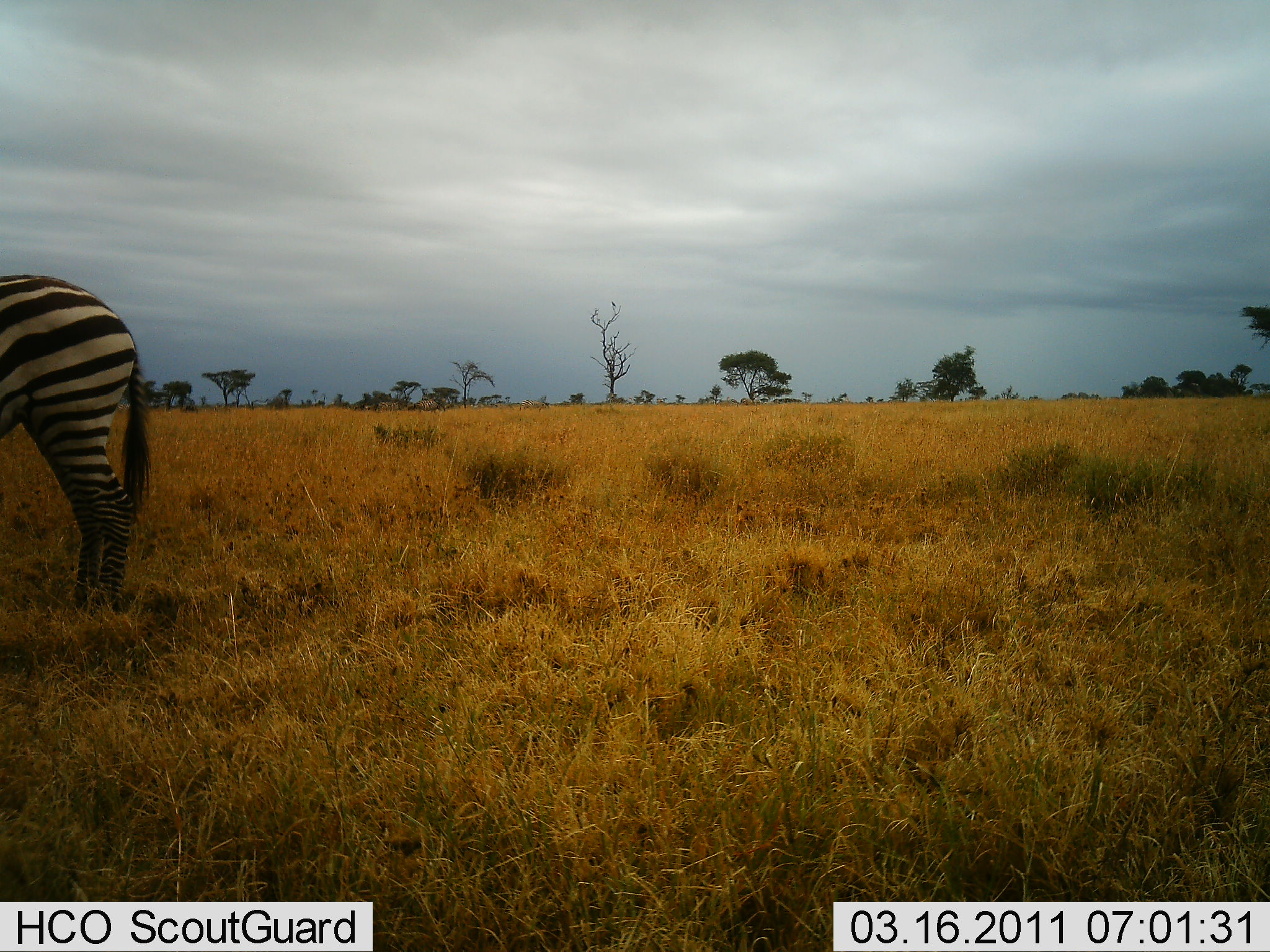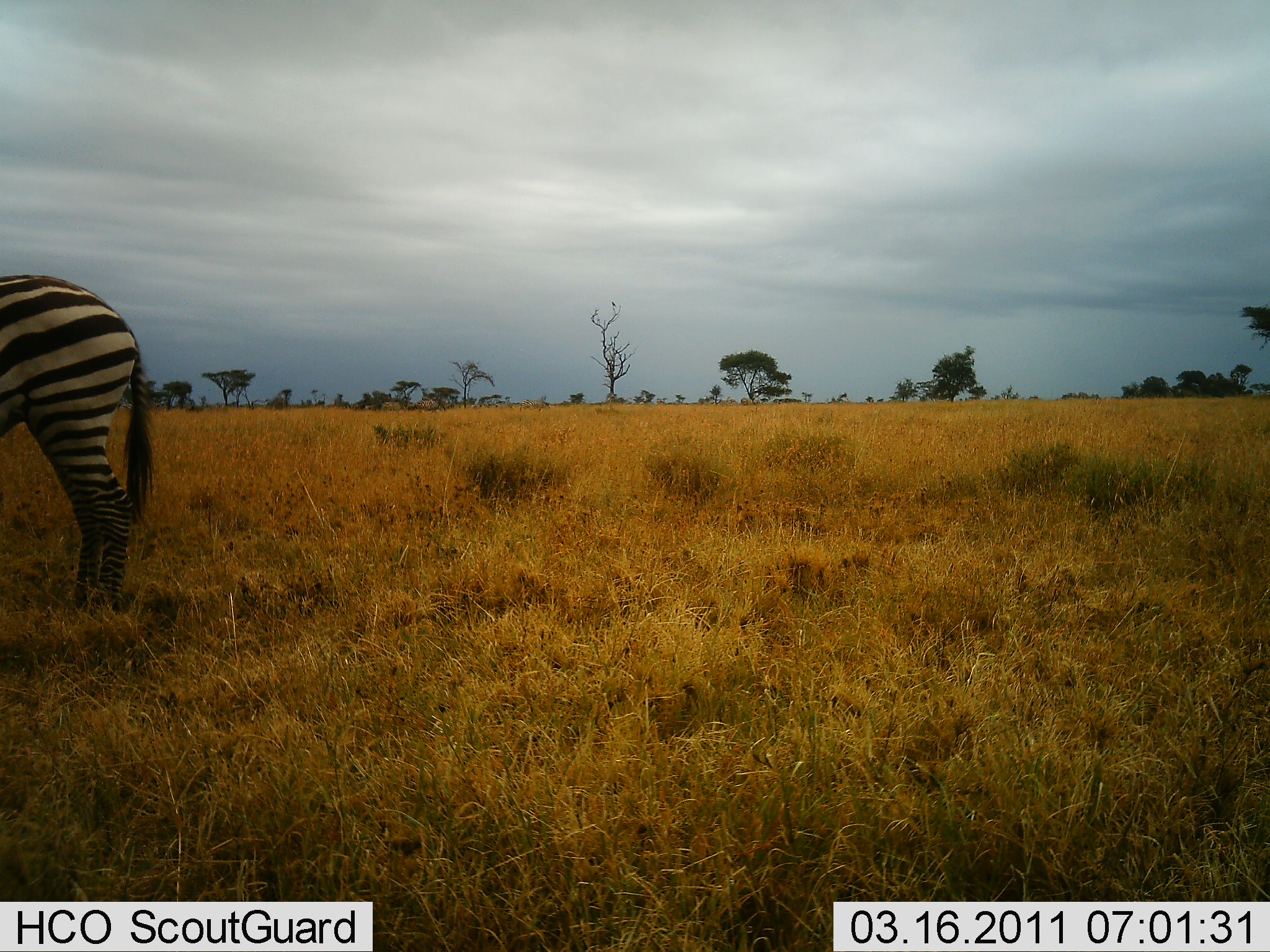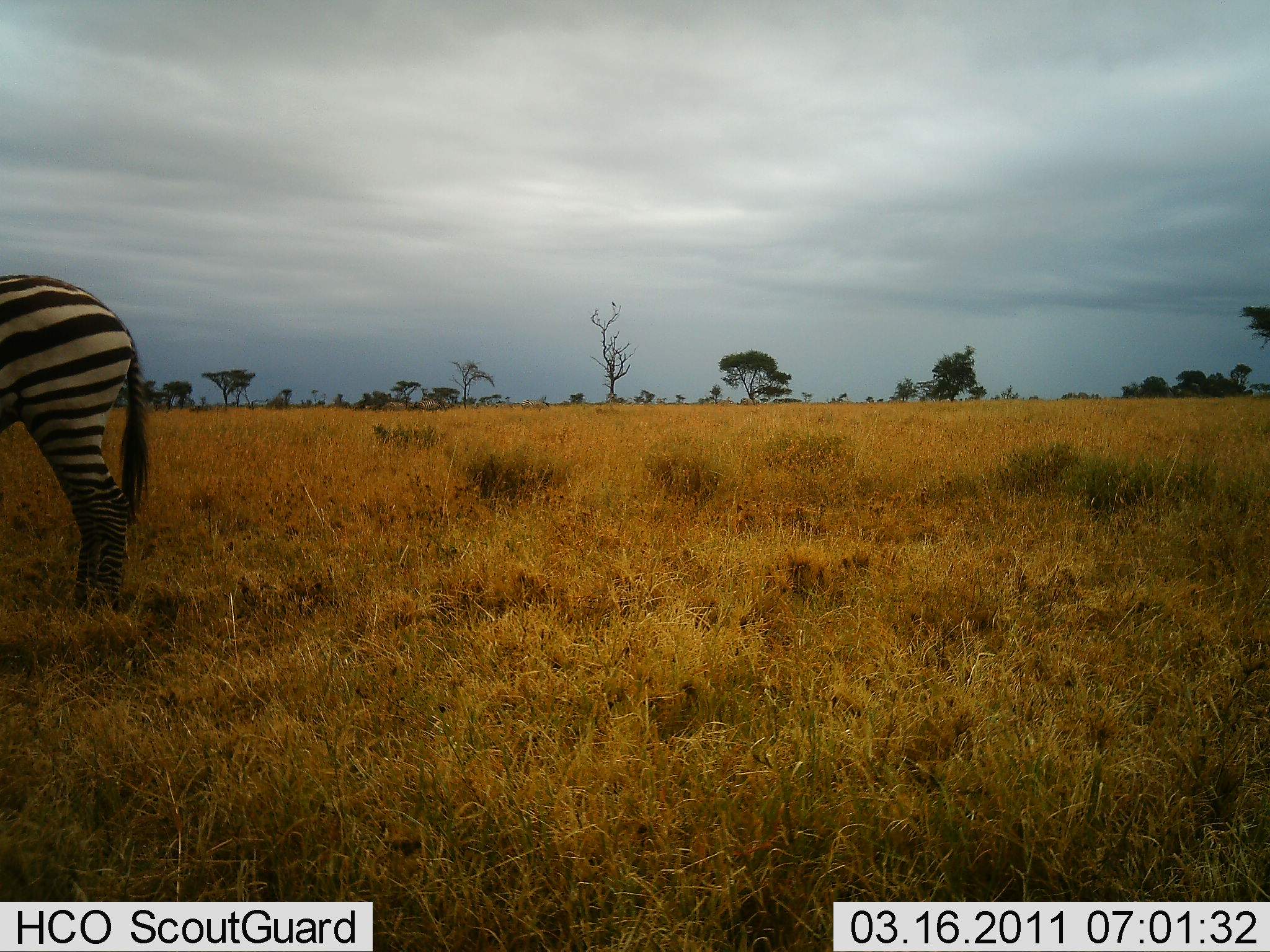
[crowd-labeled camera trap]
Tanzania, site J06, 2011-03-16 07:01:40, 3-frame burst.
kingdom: Animalia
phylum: Chordata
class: Mammalia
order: Perissodactyla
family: Equidae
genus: Equus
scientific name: Equus quagga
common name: plains zebra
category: zebra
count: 1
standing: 90%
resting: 0%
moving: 0%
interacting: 10%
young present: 0%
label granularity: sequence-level